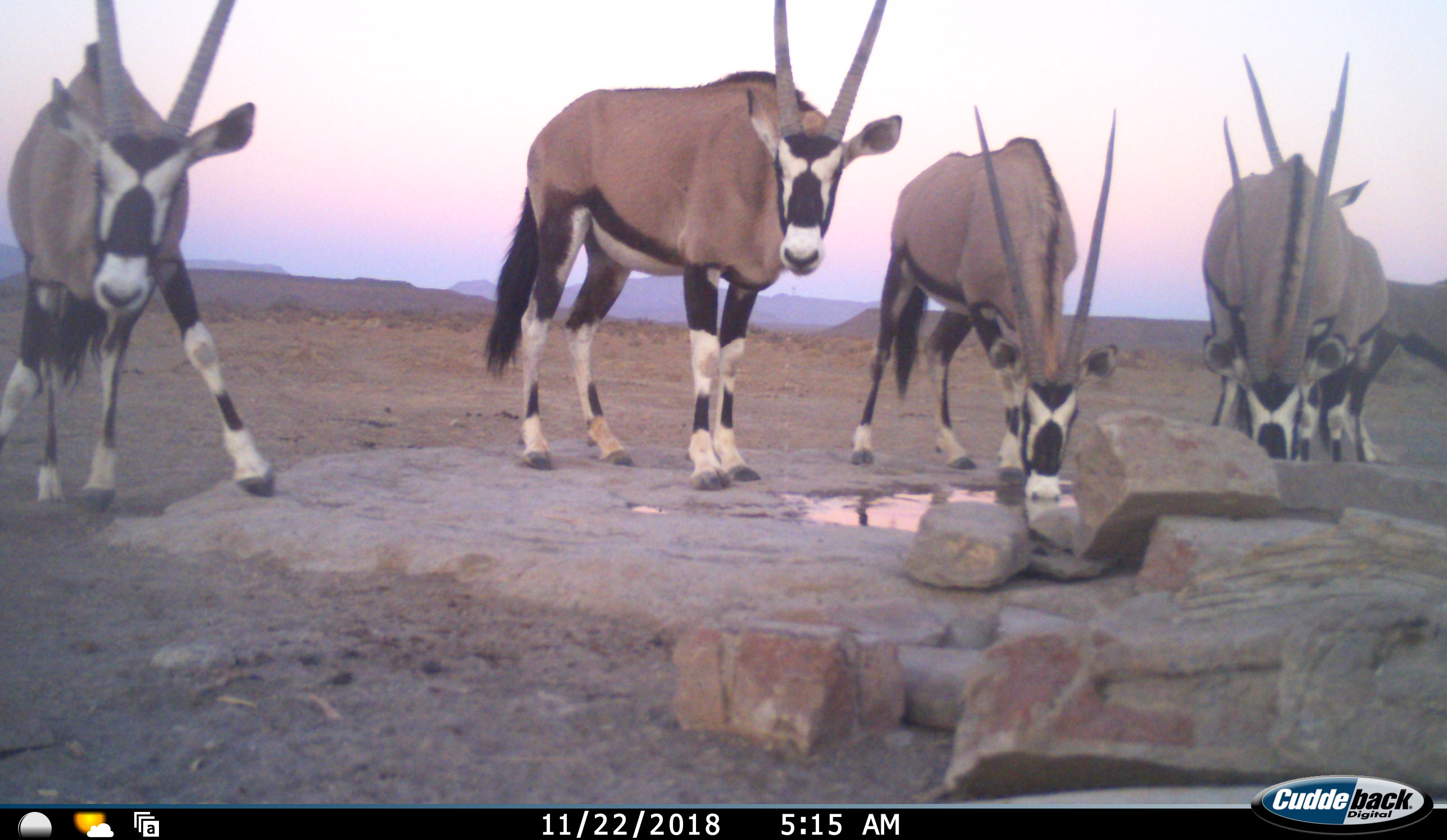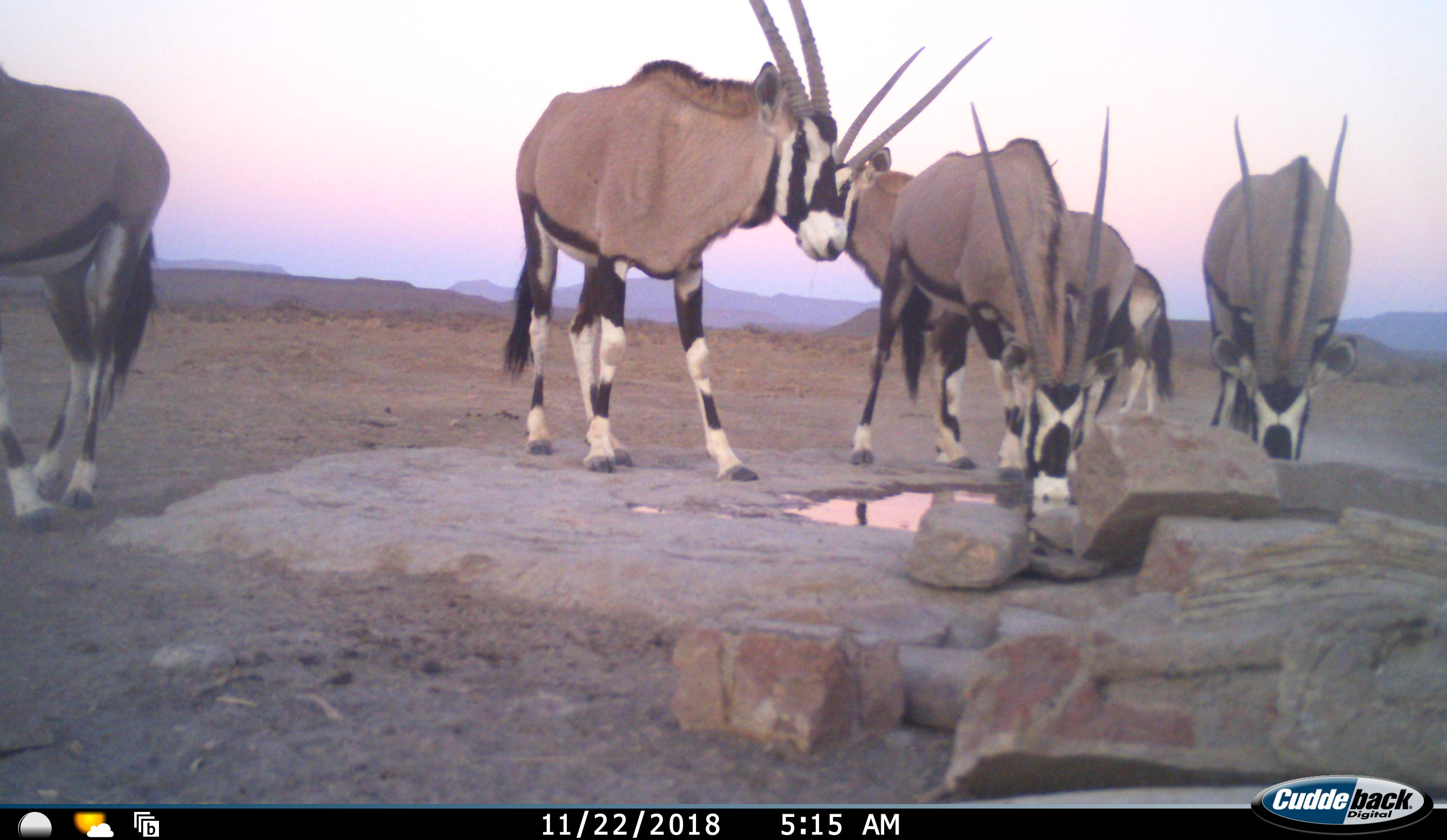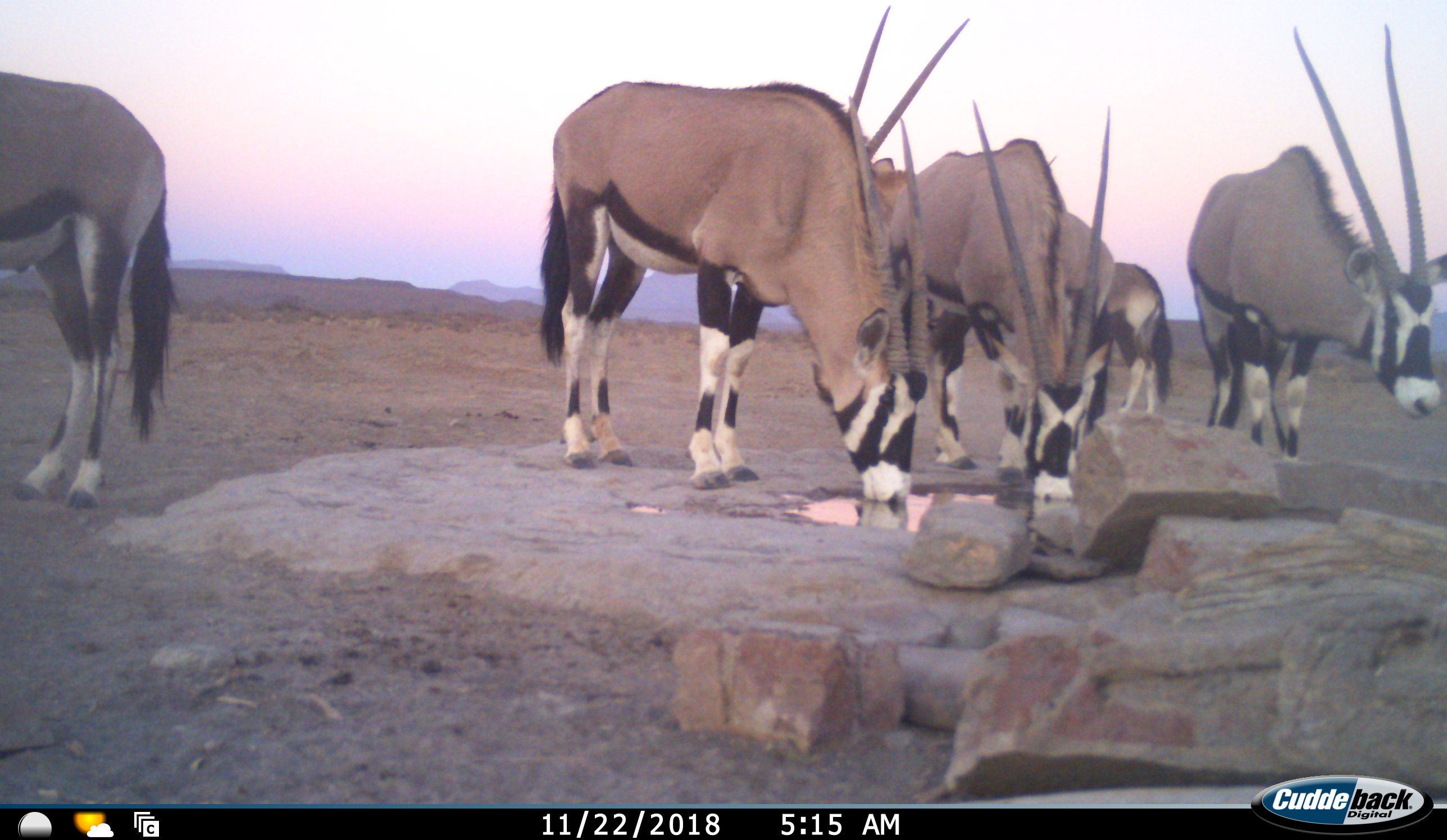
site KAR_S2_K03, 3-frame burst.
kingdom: Animalia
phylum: Chordata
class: Mammalia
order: Artiodactyla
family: Bovidae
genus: Oryx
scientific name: Oryx gazella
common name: gemsbok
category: oryx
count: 6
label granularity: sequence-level